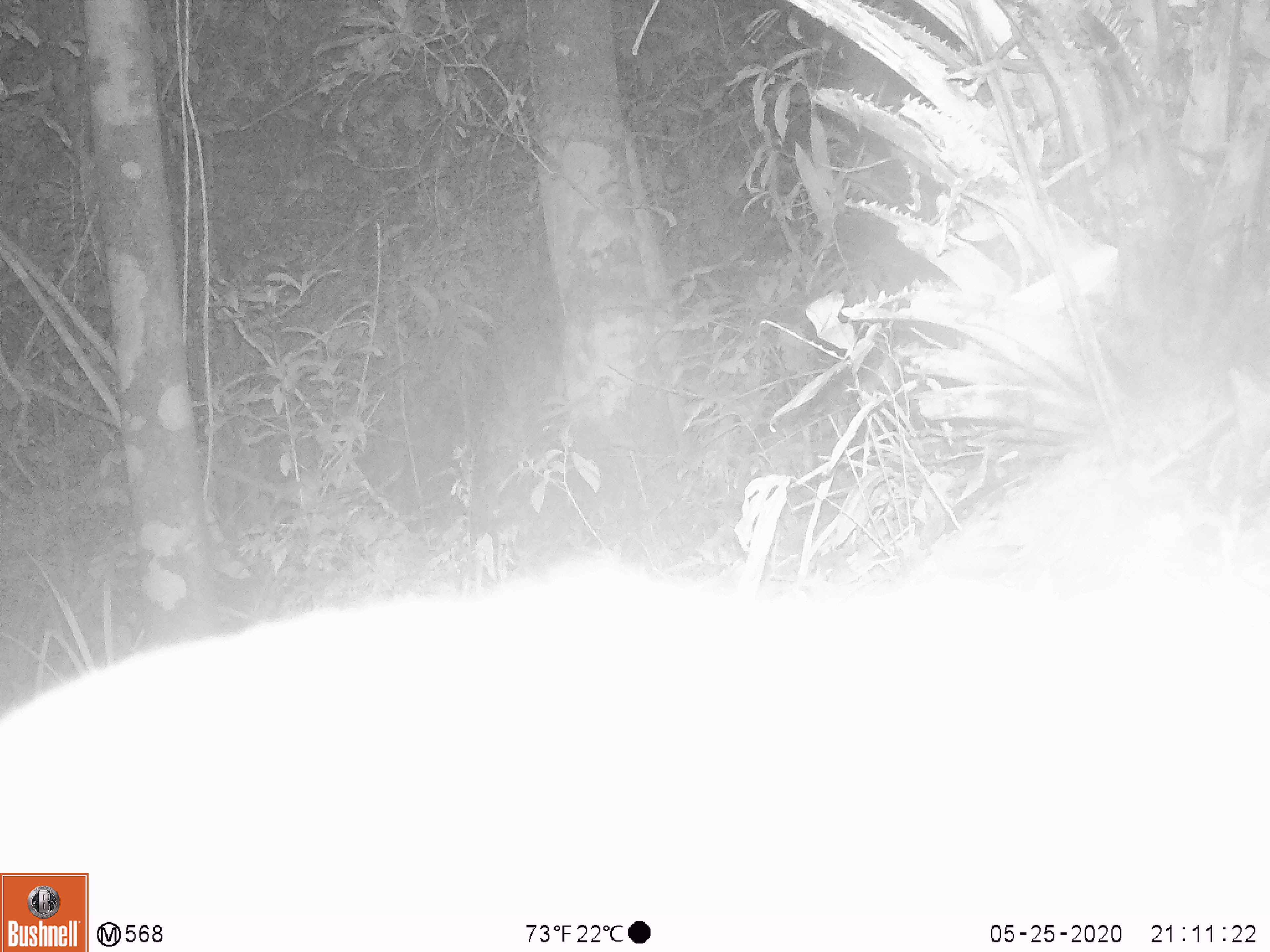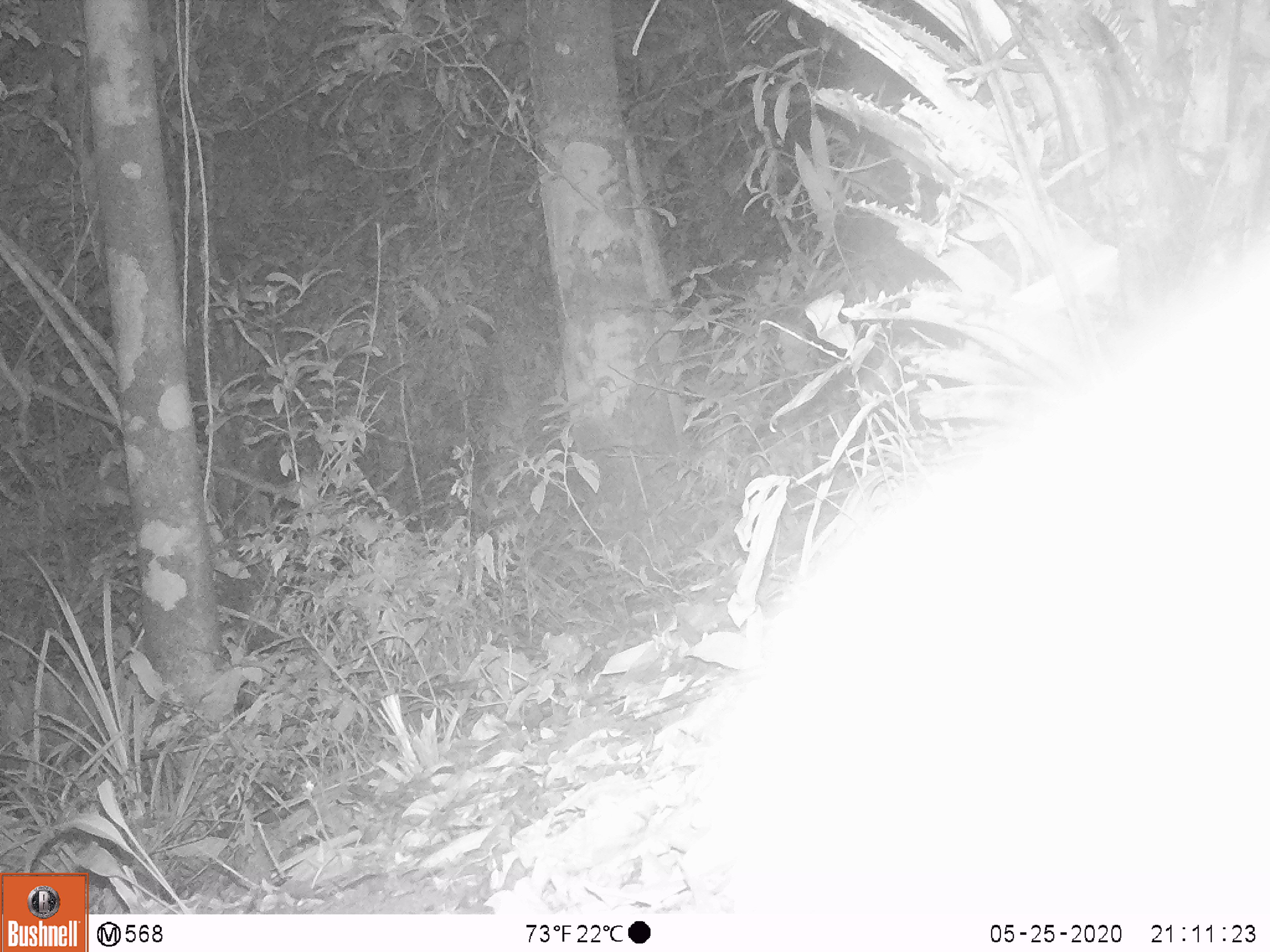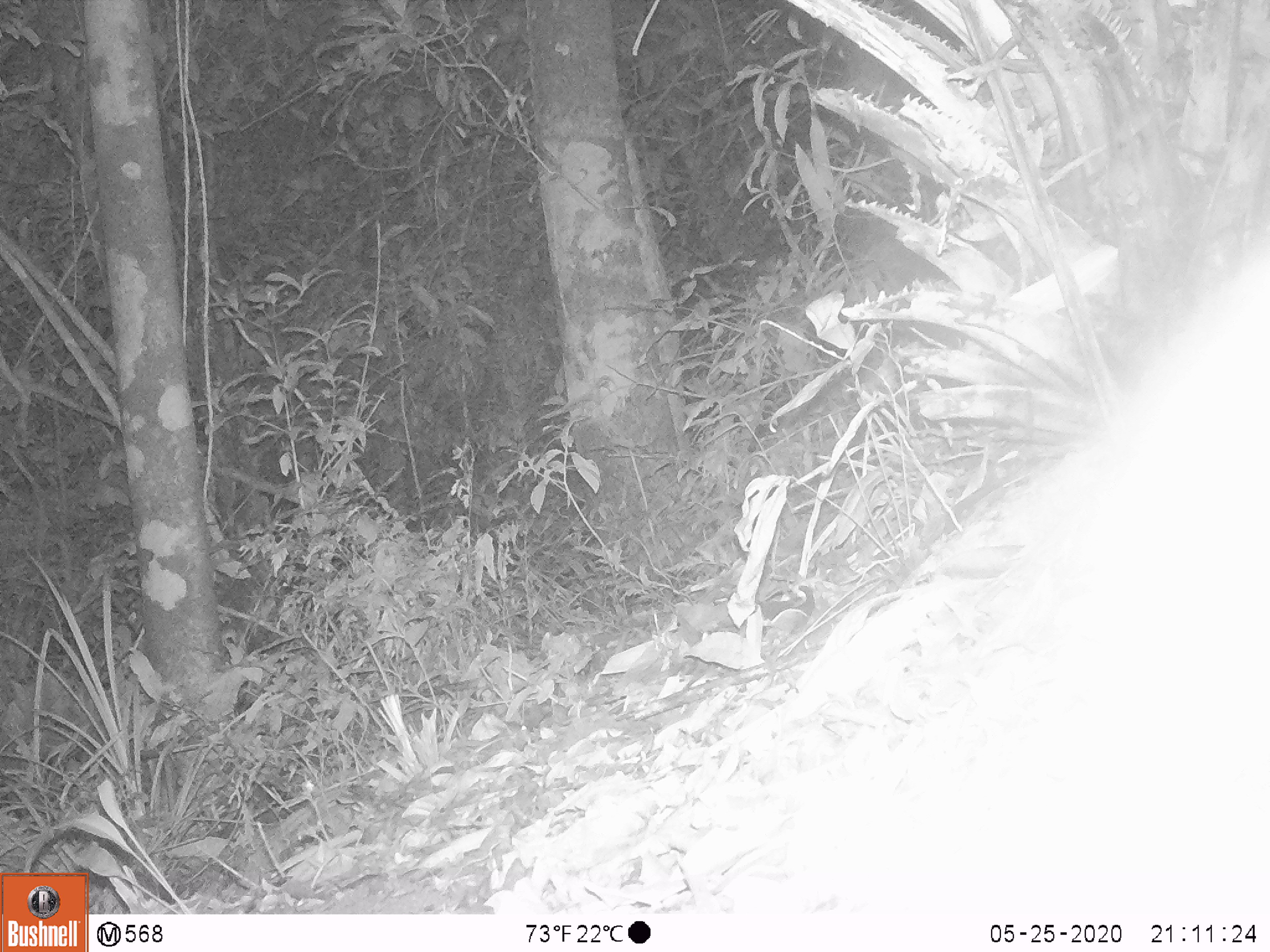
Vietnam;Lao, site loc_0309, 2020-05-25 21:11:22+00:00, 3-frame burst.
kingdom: Animalia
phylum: Chordata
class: Mammalia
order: Carnivora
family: Mustelidae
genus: Melogale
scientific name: Melogale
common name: ferret badger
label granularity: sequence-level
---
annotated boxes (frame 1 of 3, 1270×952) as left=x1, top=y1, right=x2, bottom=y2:
ferret badger: left=0, top=464, right=1268, bottom=913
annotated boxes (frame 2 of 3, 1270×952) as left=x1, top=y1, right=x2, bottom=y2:
ferret badger: left=707, top=245, right=1270, bottom=901